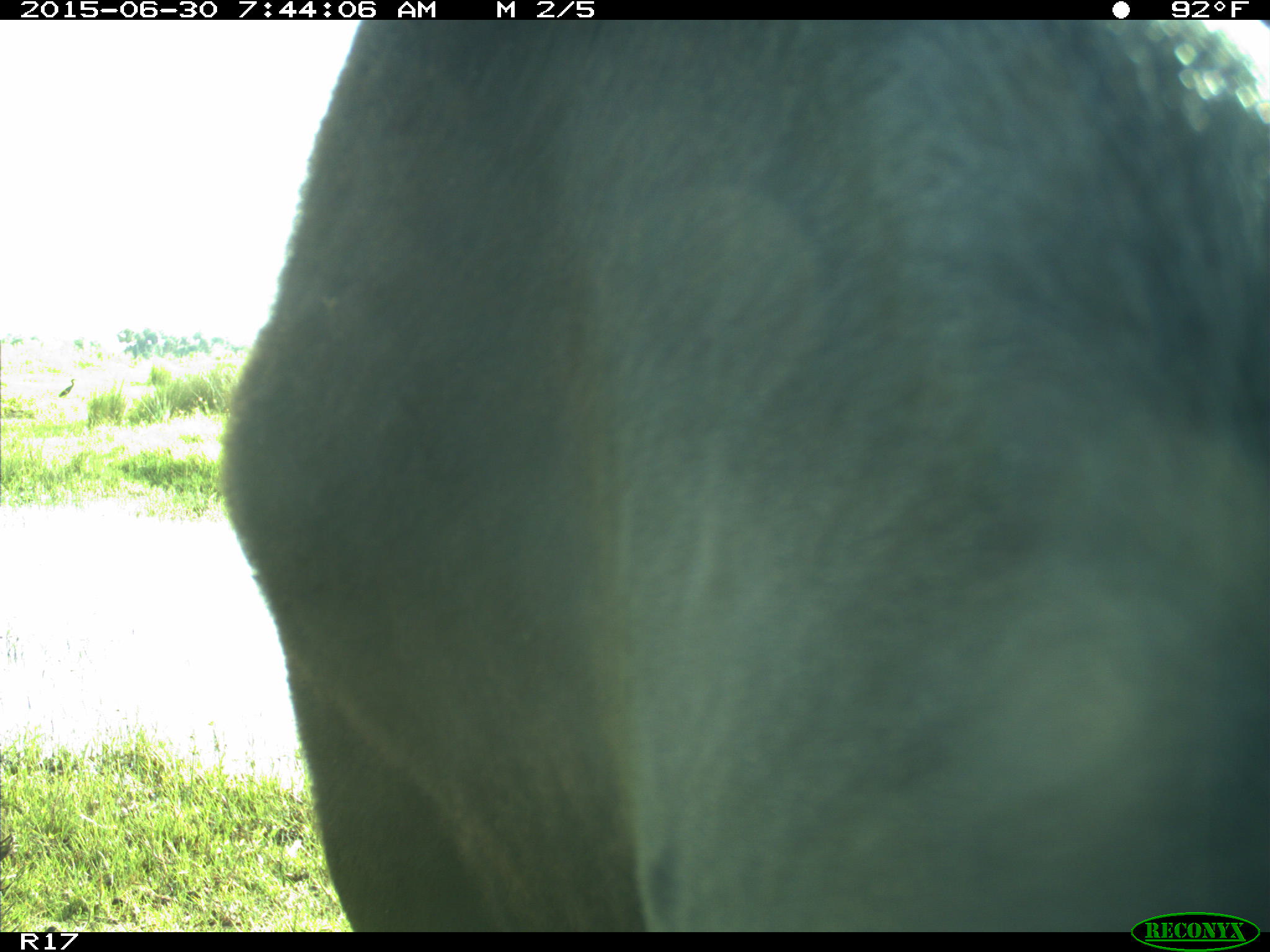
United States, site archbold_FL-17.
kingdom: Animalia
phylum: Chordata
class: Mammalia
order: Artiodactyla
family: Bovidae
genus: Bos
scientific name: Bos taurus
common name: domestic cow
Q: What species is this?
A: Bos taurus (domestic cow).